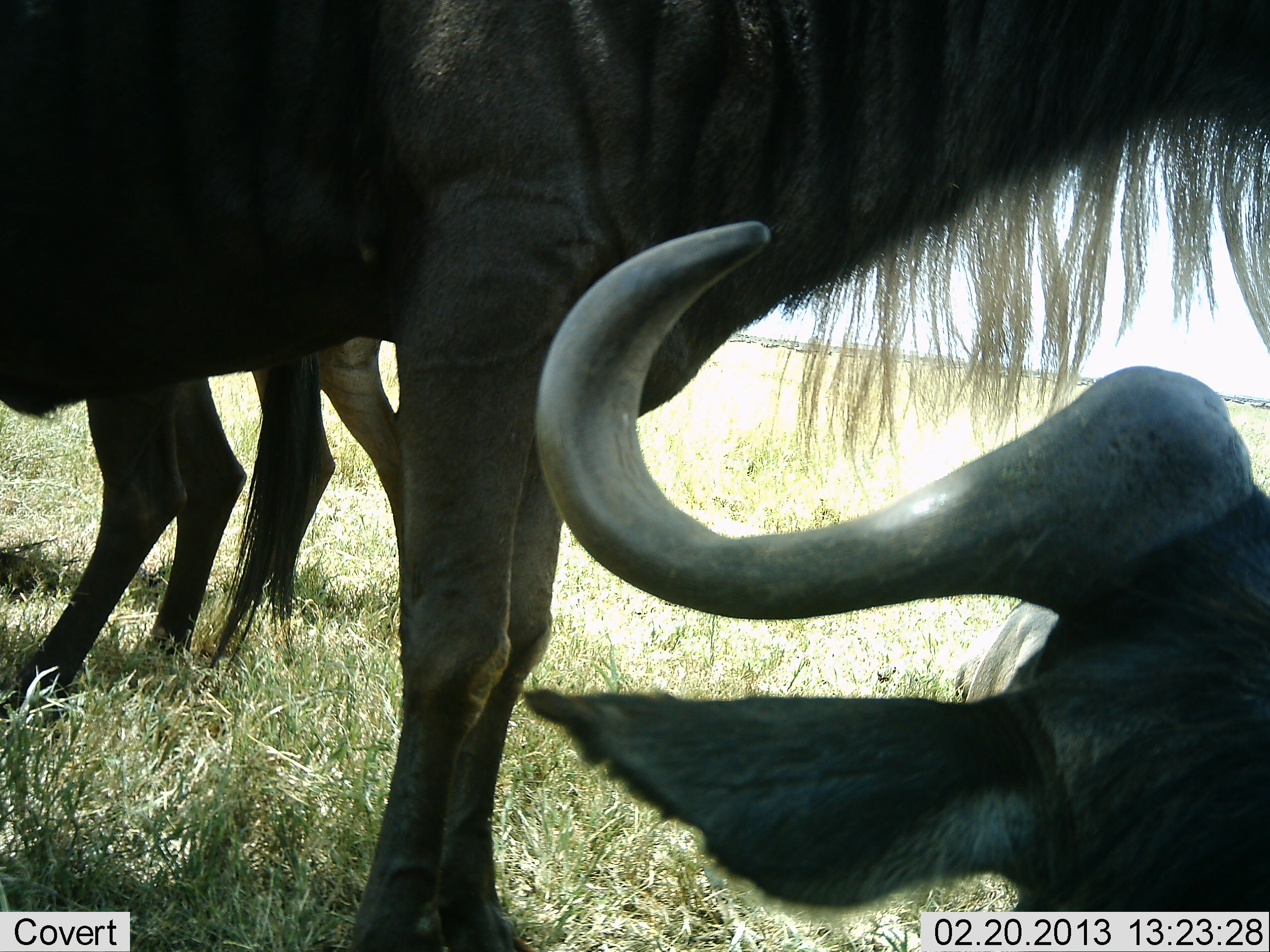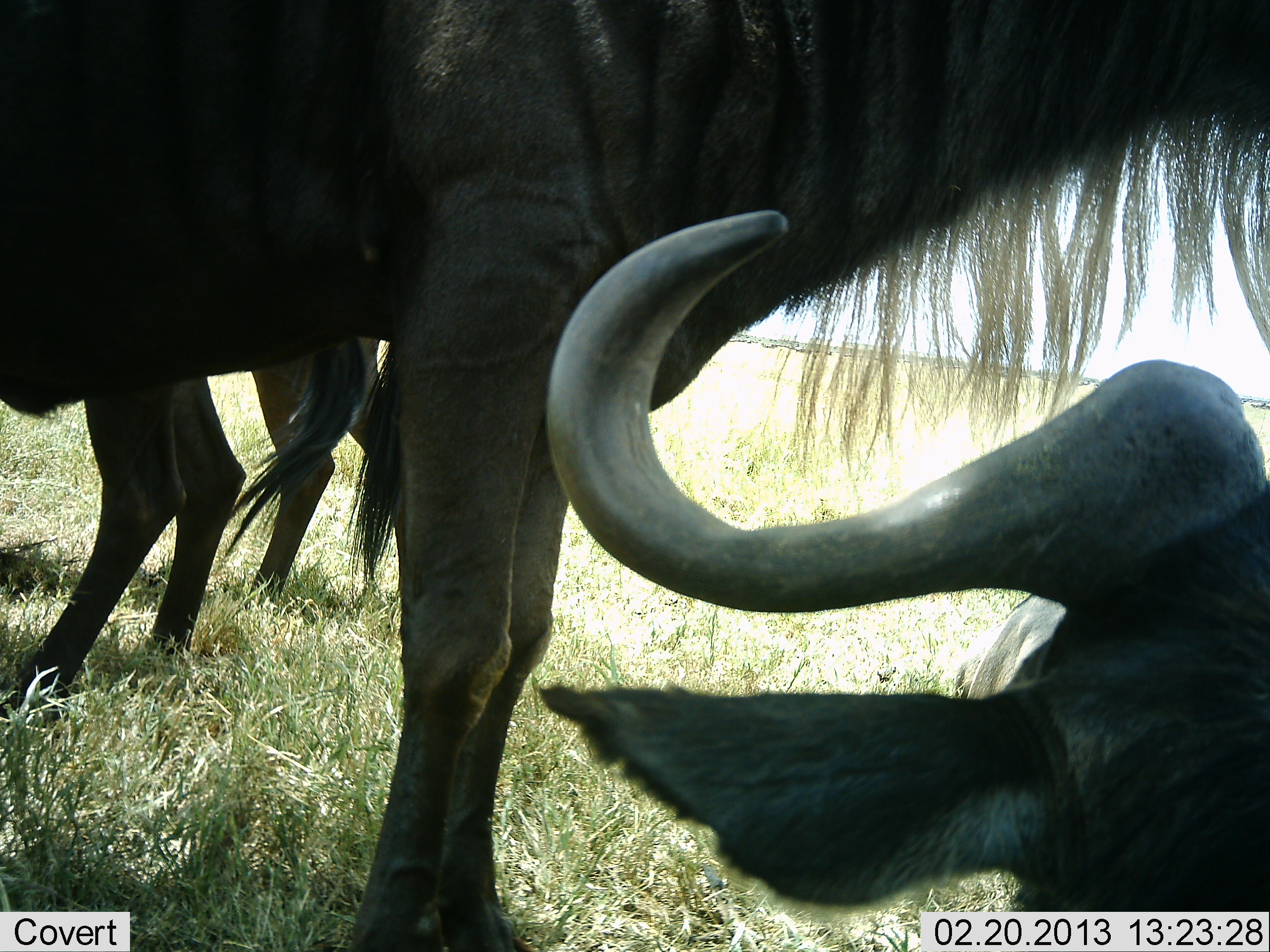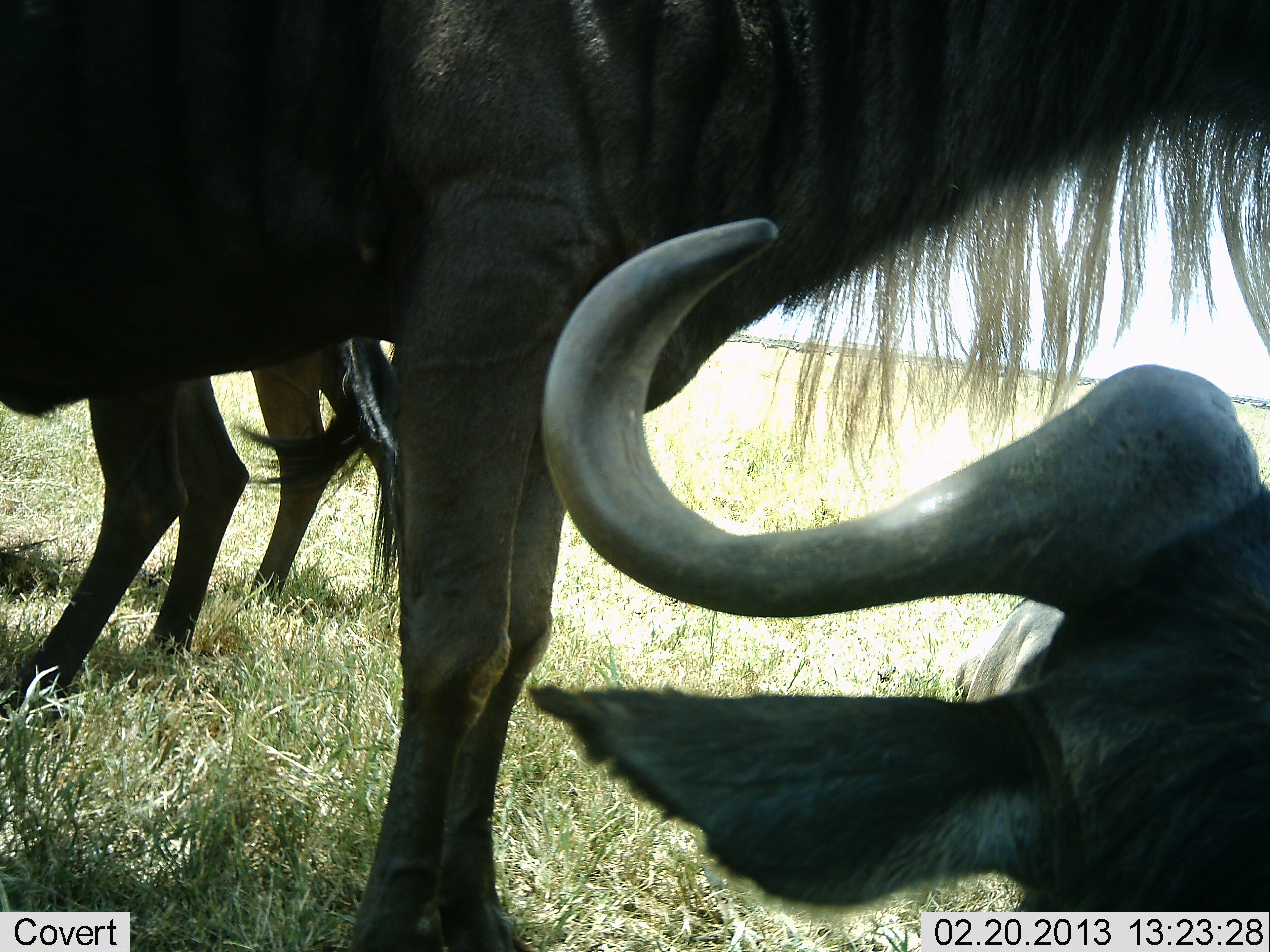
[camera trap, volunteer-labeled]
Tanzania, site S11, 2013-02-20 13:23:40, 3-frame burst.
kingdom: Animalia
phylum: Chordata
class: Mammalia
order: Artiodactyla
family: Bovidae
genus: Connochaetes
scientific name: Connochaetes taurinus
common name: blue wildebeest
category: wildebeest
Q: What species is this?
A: Wildebeest (blue wildebeest) (Connochaetes taurinus).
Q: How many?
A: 4.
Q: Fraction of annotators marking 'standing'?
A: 92%.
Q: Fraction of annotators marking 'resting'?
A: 79%.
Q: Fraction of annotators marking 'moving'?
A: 8%.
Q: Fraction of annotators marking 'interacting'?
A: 4%.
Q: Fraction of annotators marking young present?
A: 0%.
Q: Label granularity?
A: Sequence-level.